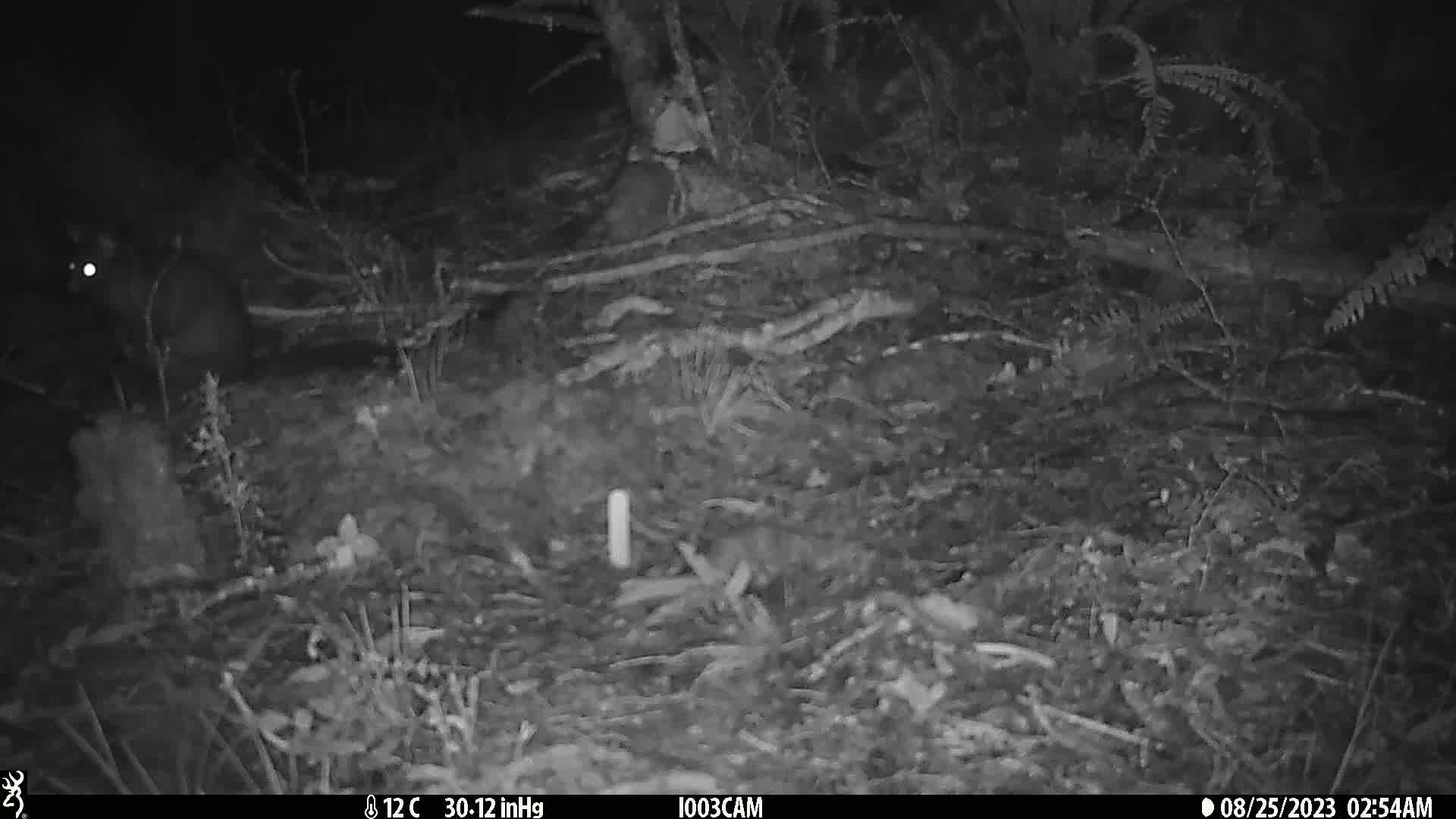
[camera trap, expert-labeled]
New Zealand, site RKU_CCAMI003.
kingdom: Animalia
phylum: Chordata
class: Mammalia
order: Diprotodontia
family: Phalangeridae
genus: Trichosurus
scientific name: Trichosurus vulpecula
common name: common brushtail possum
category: possum